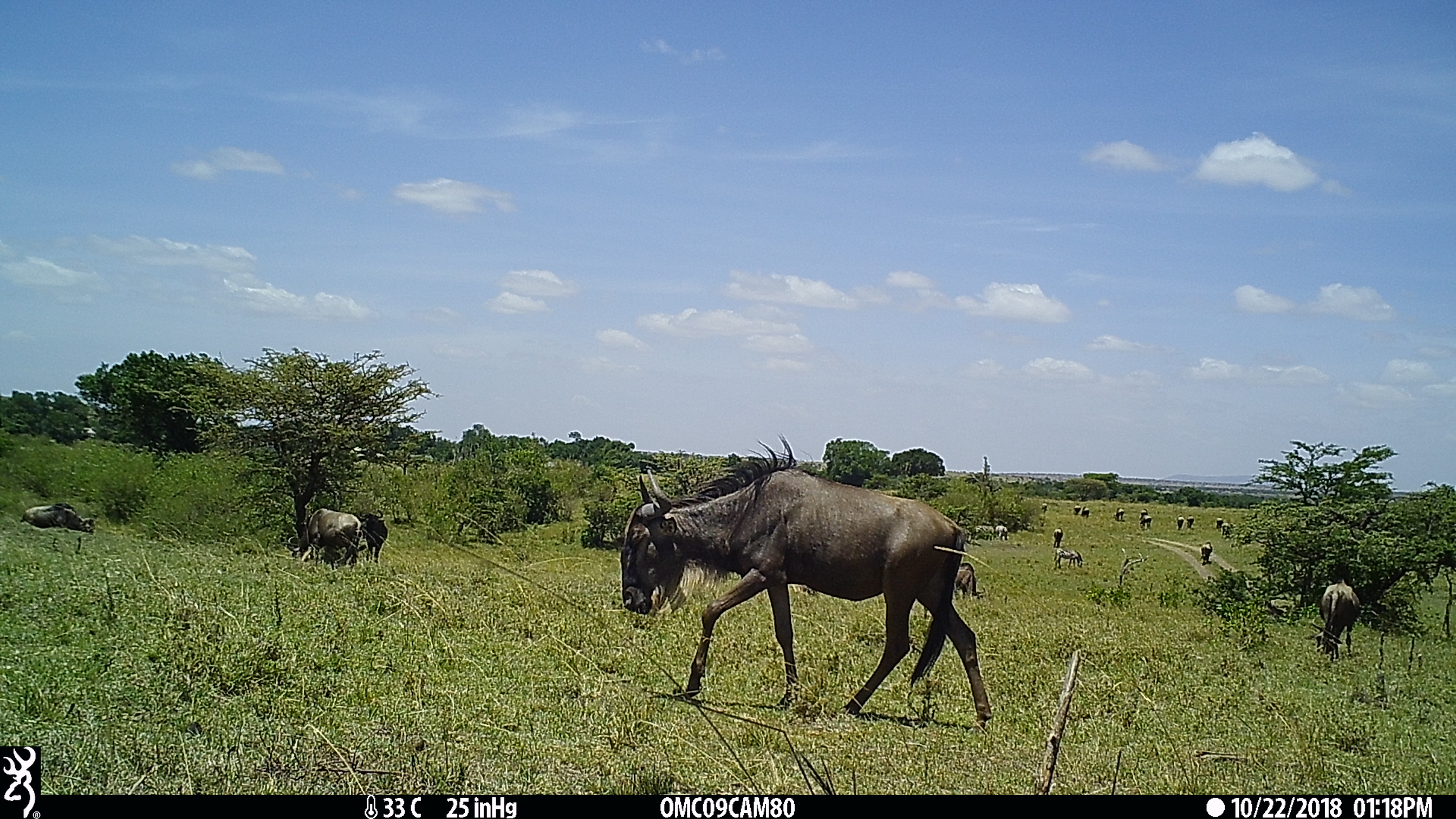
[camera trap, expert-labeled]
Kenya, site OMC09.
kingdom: Animalia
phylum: Chordata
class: Mammalia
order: Artiodactyla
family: Bovidae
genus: Connochaetes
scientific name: Connochaetes taurinus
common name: blue wildebeest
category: wildebeest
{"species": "wildebeest (blue wildebeest) (Connochaetes taurinus)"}